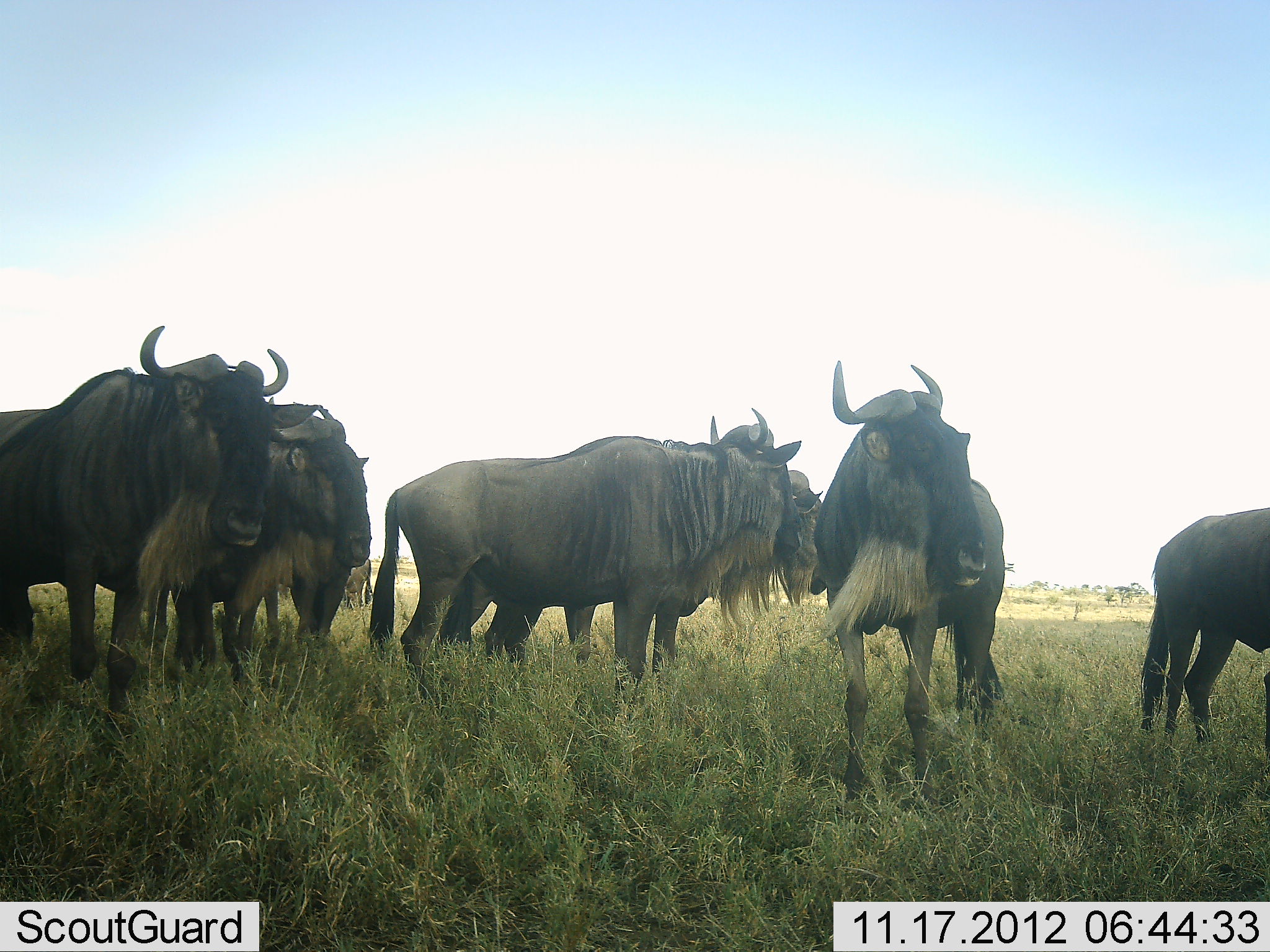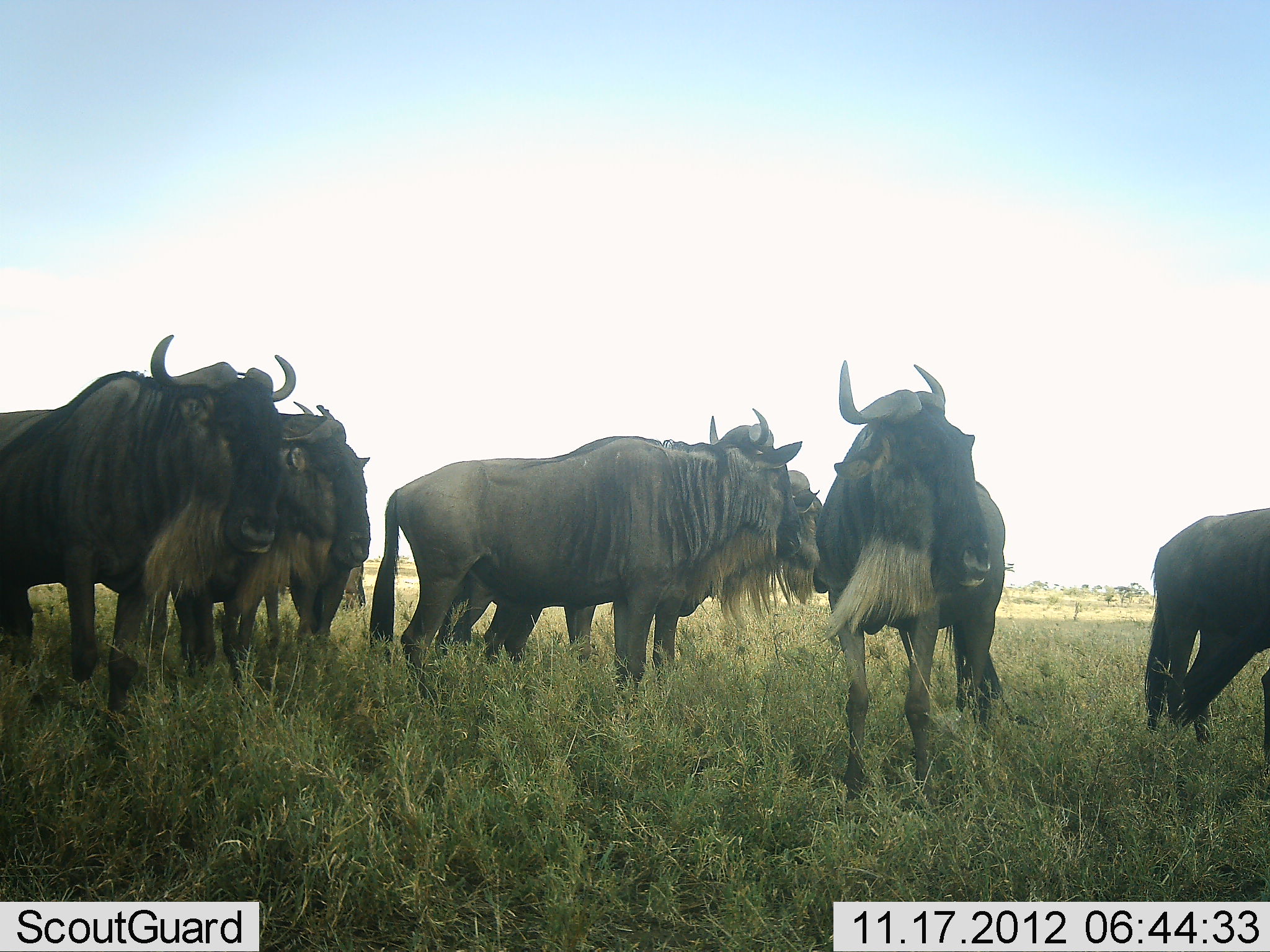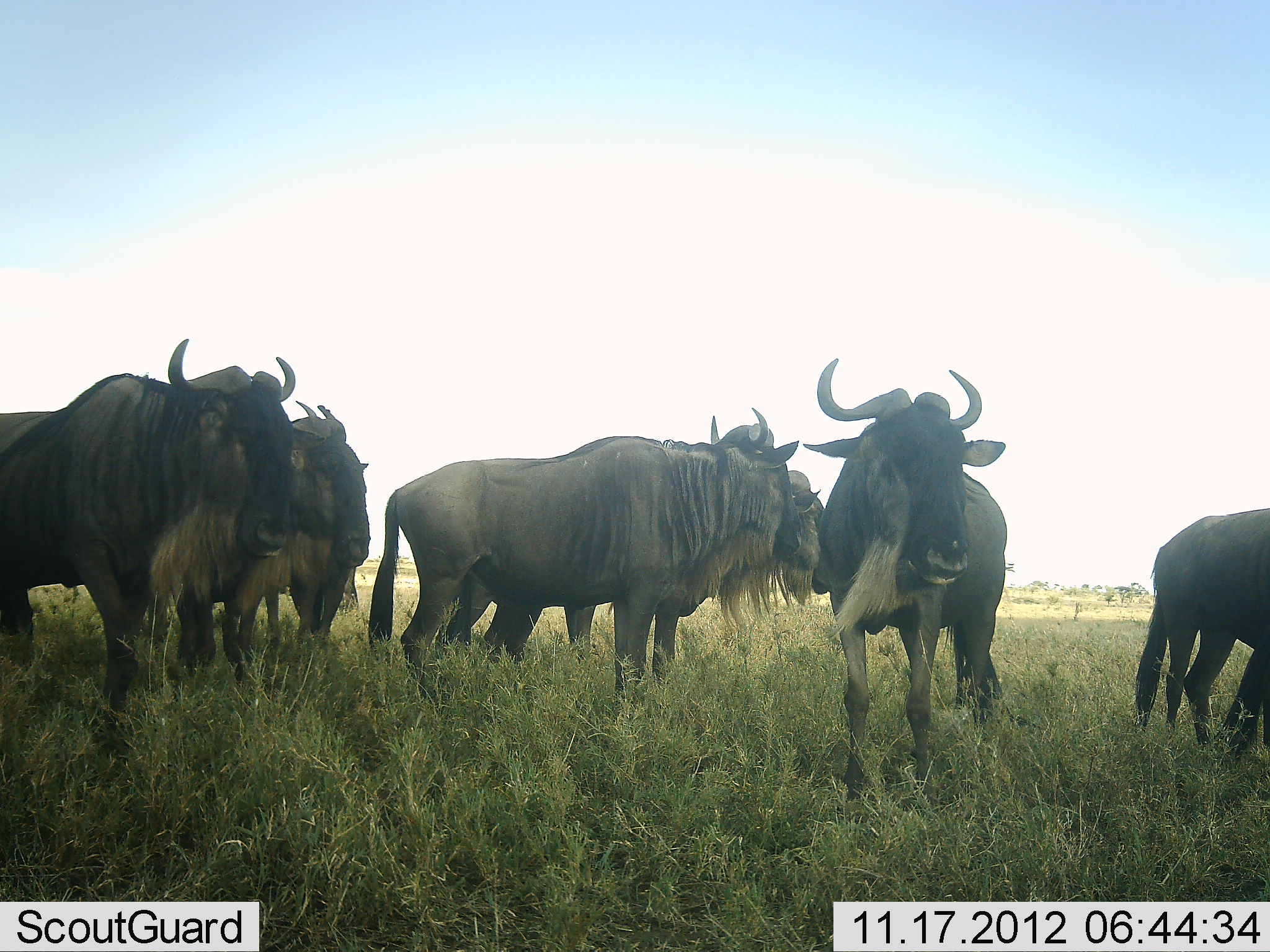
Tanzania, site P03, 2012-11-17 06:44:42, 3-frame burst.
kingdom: Animalia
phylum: Chordata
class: Mammalia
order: Artiodactyla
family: Bovidae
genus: Connochaetes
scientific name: Connochaetes taurinus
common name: blue wildebeest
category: wildebeest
Wildebeest (blue wildebeest) (Connochaetes taurinus), count 8. Behavior (volunteer vote fractions): standing 100%, resting 0%, moving 0%, interacting 0%. Young present (vote fraction): 0%. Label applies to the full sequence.